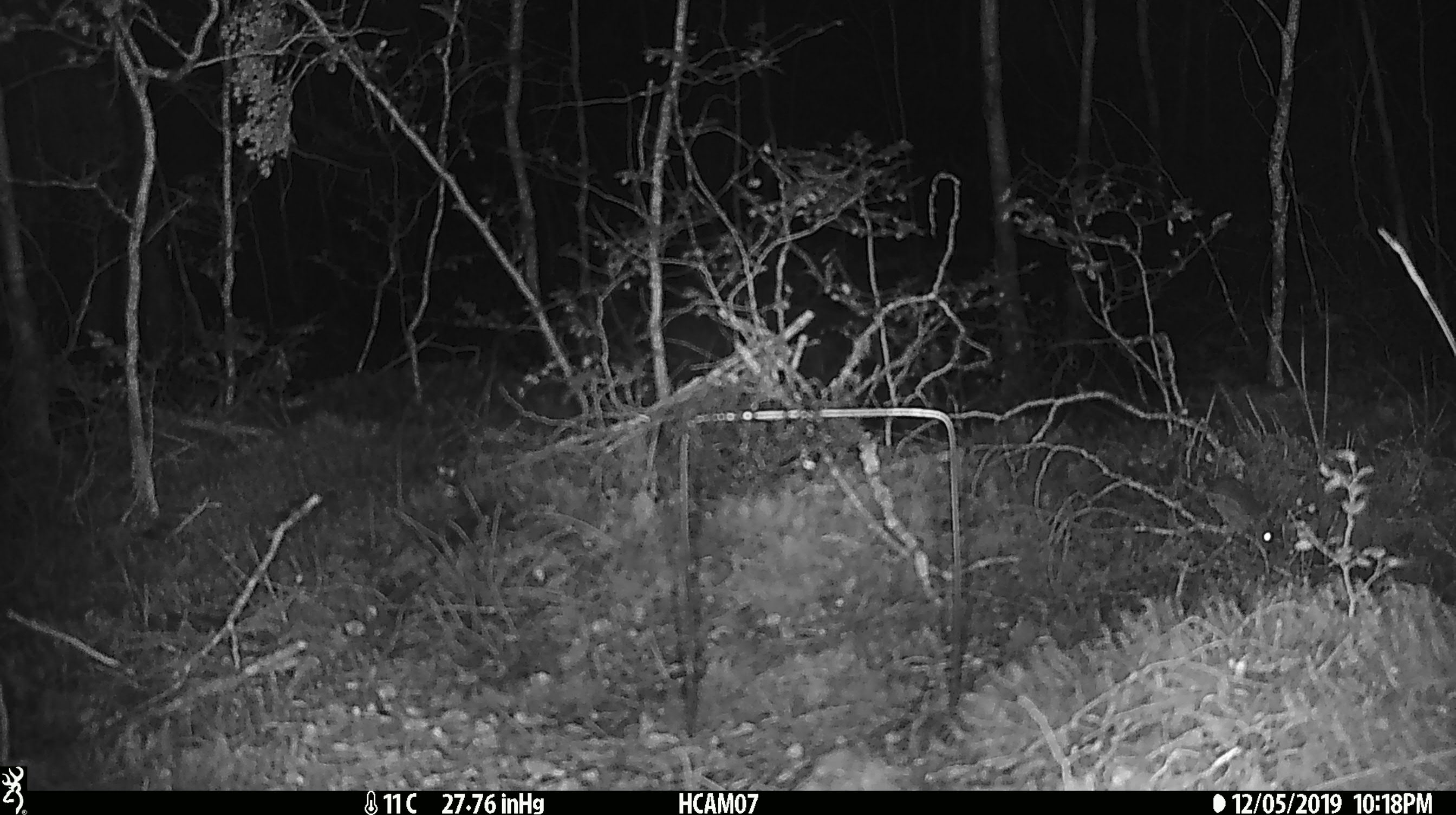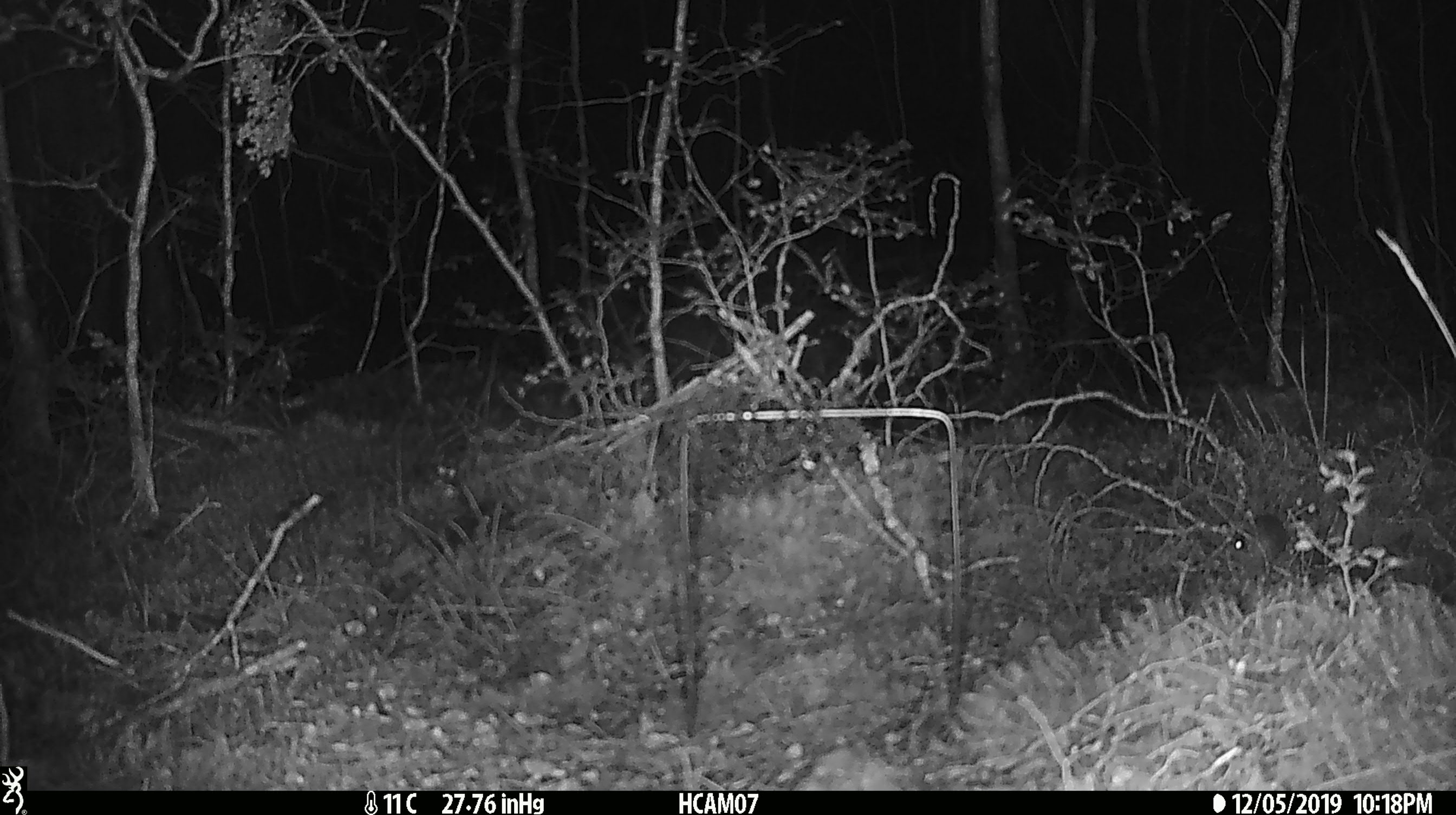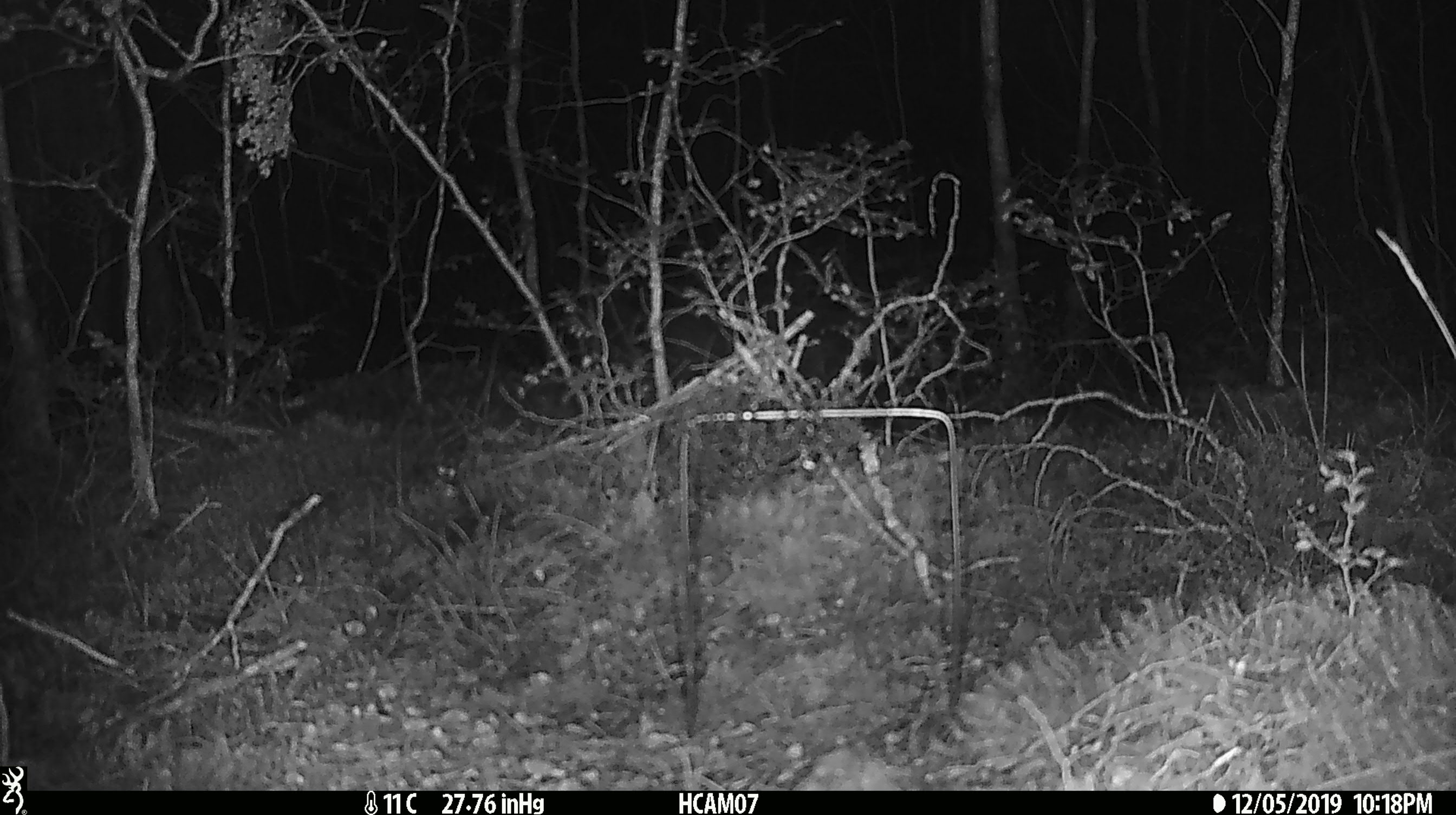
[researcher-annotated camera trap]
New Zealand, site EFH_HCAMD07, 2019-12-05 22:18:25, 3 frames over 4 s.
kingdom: Animalia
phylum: Chordata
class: Mammalia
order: Rodentia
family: Muridae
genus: Mus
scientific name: Mus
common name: mouse